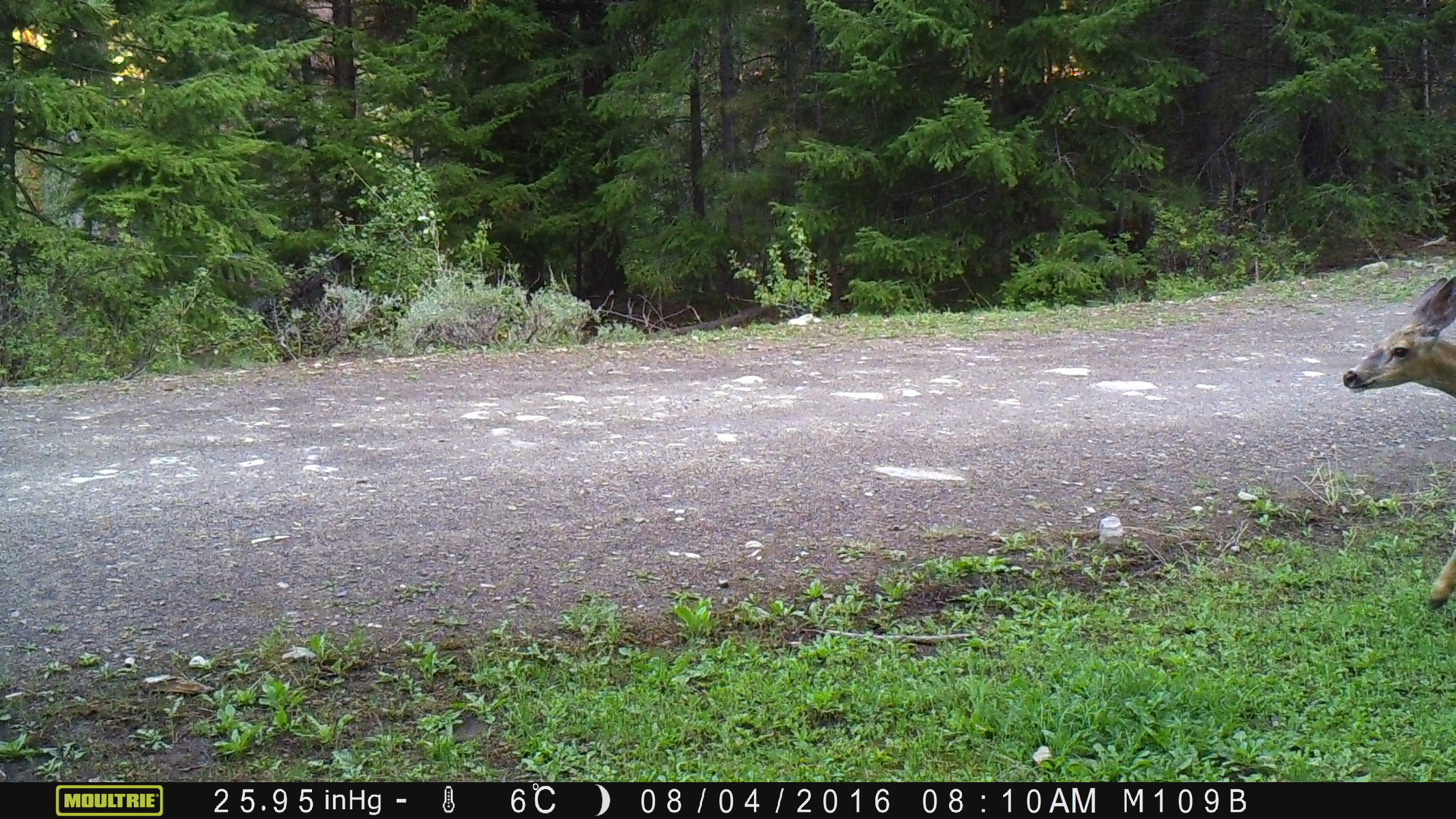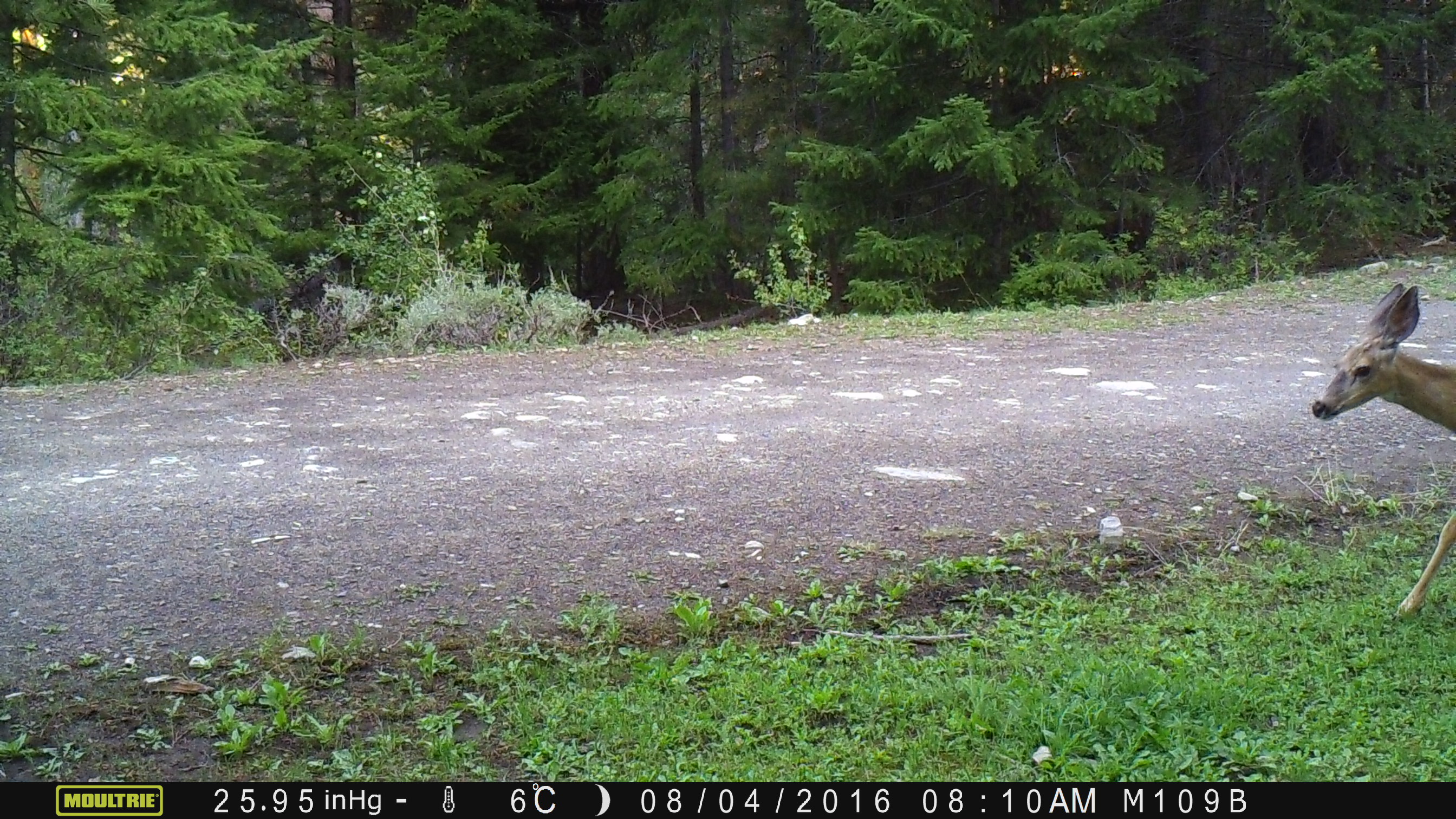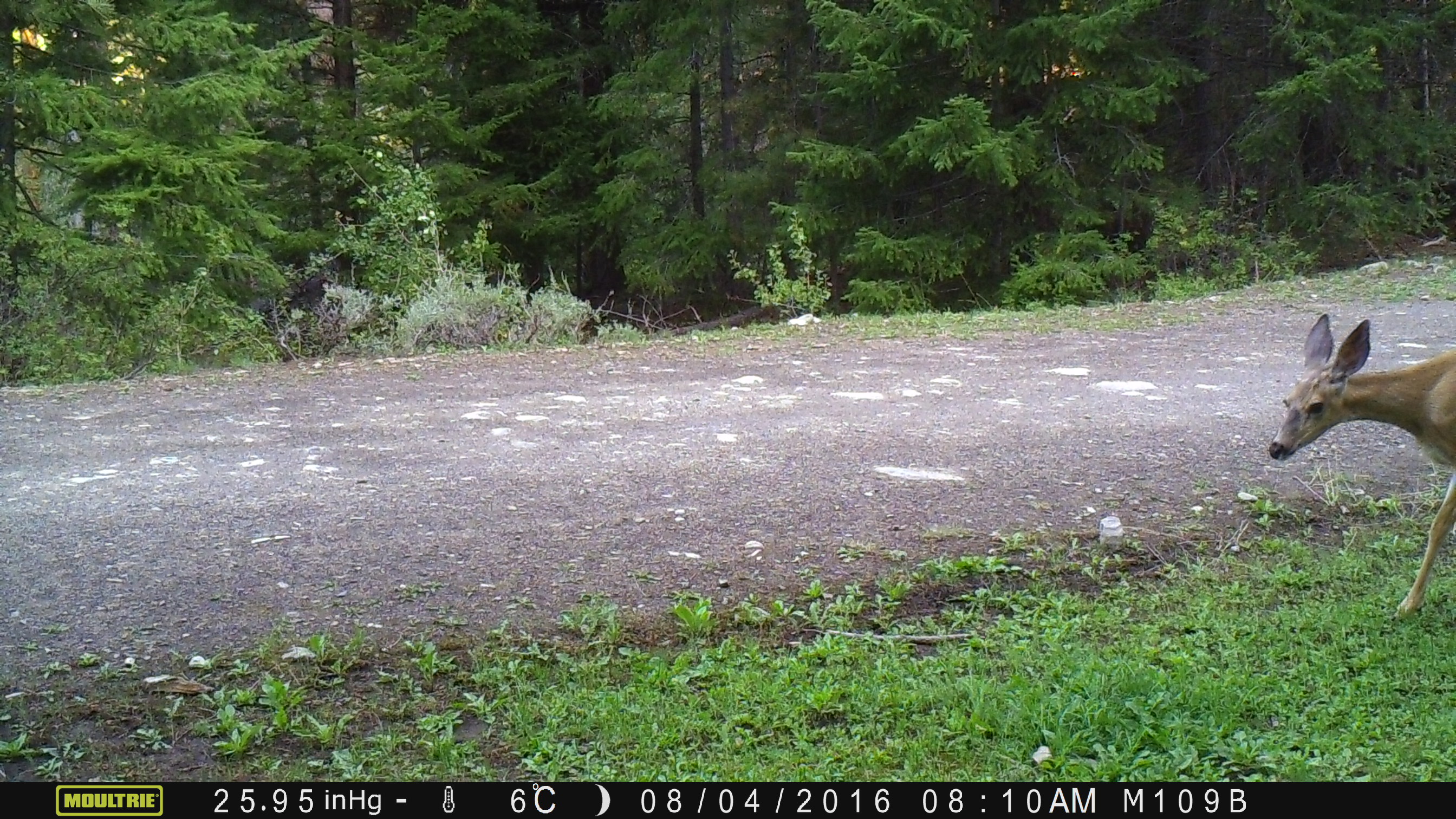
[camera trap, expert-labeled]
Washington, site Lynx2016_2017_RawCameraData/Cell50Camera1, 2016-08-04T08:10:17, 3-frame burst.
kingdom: Animalia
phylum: Chordata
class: Mammalia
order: Artiodactyla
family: Cervidae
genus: Odocoileus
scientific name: Odocoileus hemionus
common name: mule deer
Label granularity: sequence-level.